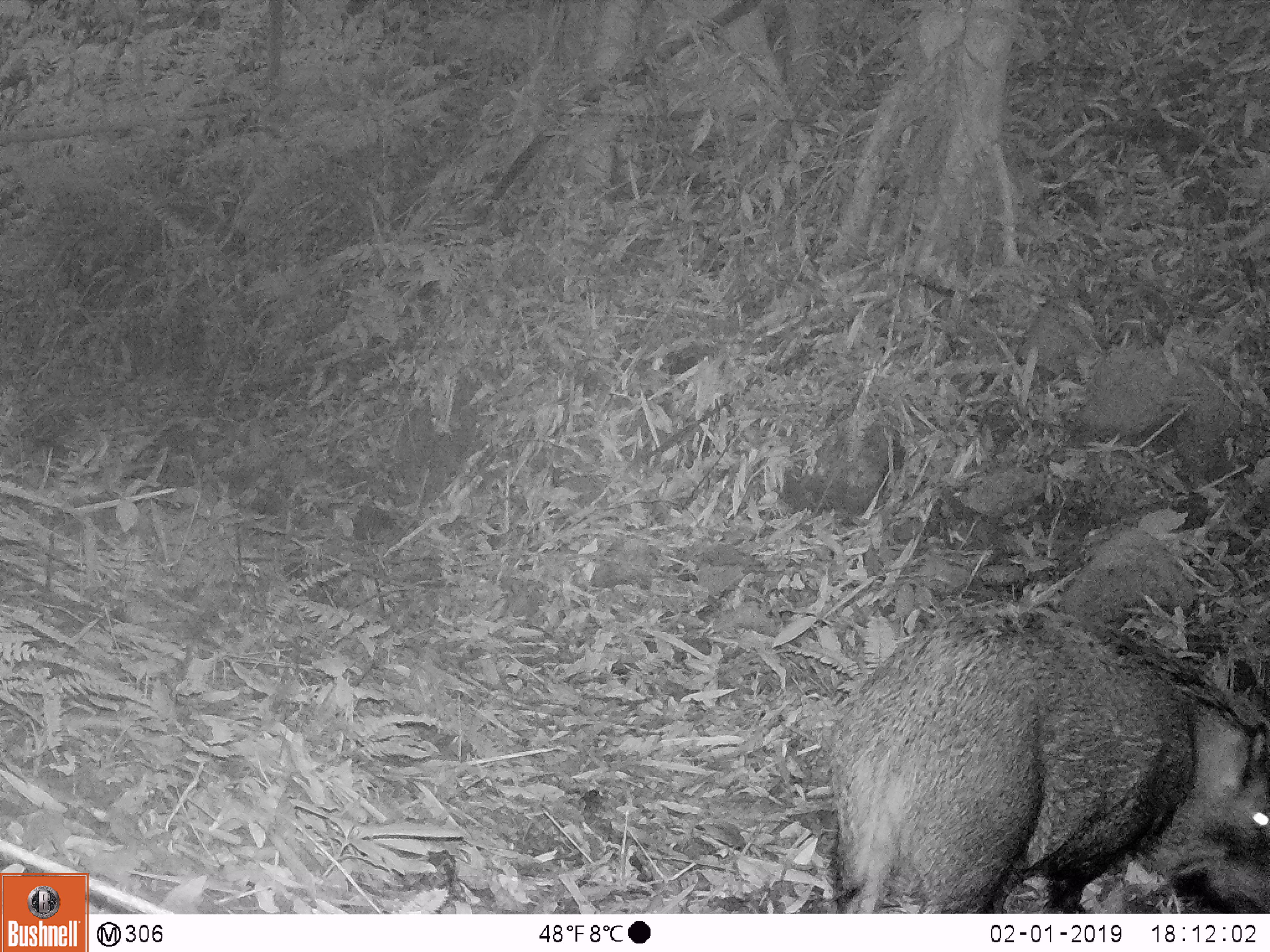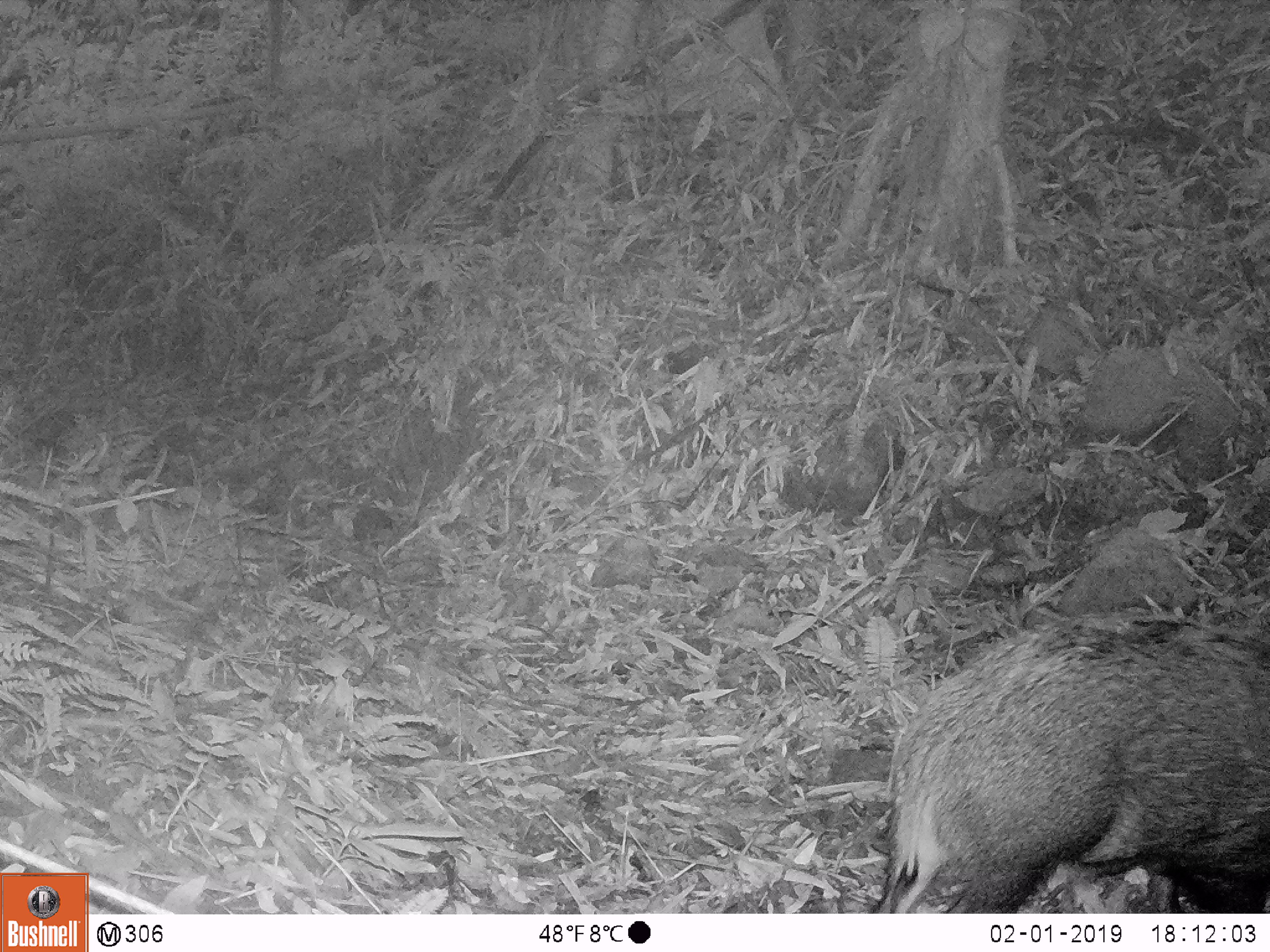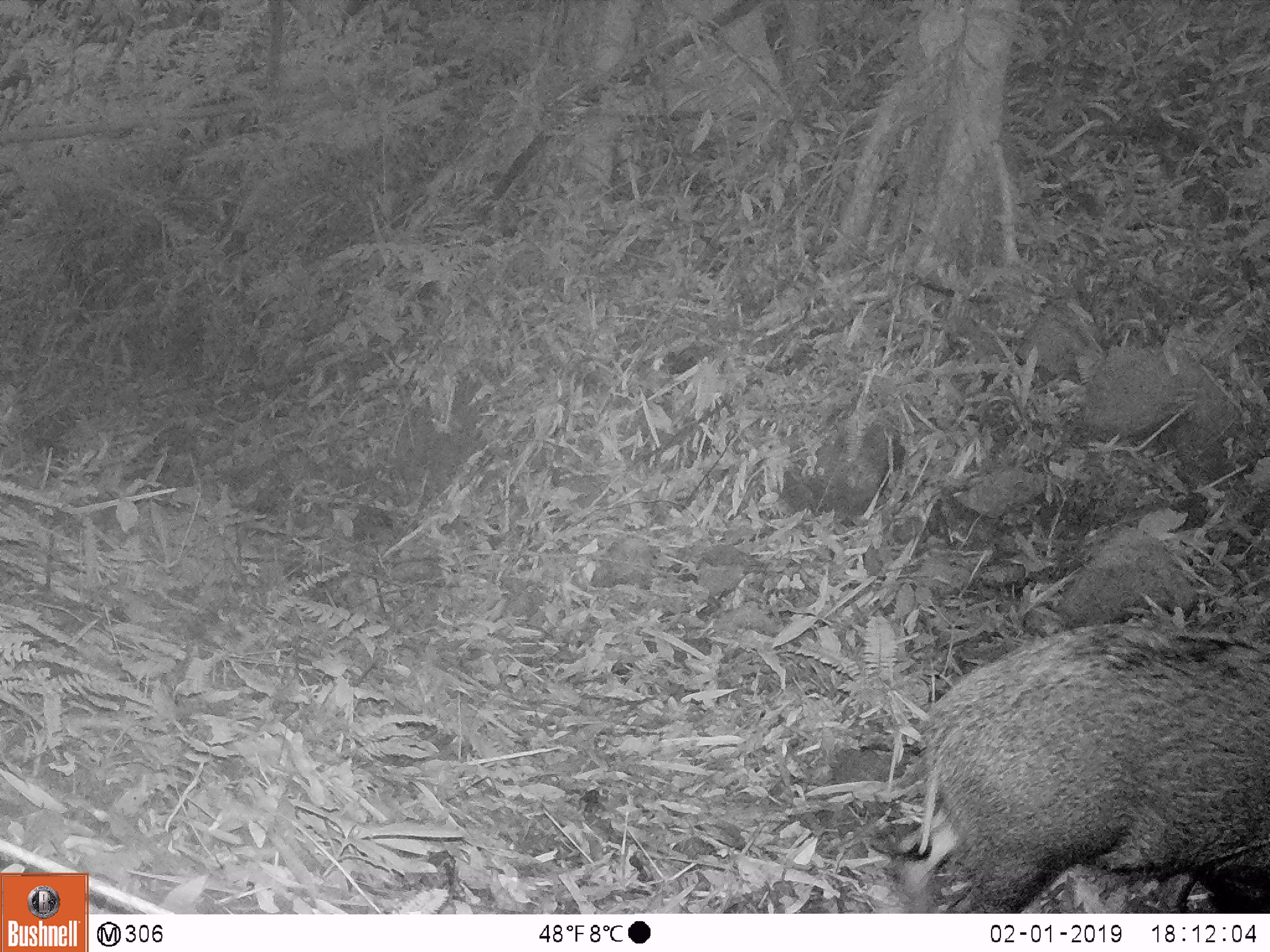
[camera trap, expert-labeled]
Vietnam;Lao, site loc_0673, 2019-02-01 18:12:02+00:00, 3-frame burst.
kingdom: Animalia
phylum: Chordata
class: Mammalia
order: Artiodactyla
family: Suidae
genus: Sus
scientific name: Sus scrofa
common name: eurasian wild pig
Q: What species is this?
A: Eurasian wild pig (Sus scrofa).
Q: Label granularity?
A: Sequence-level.